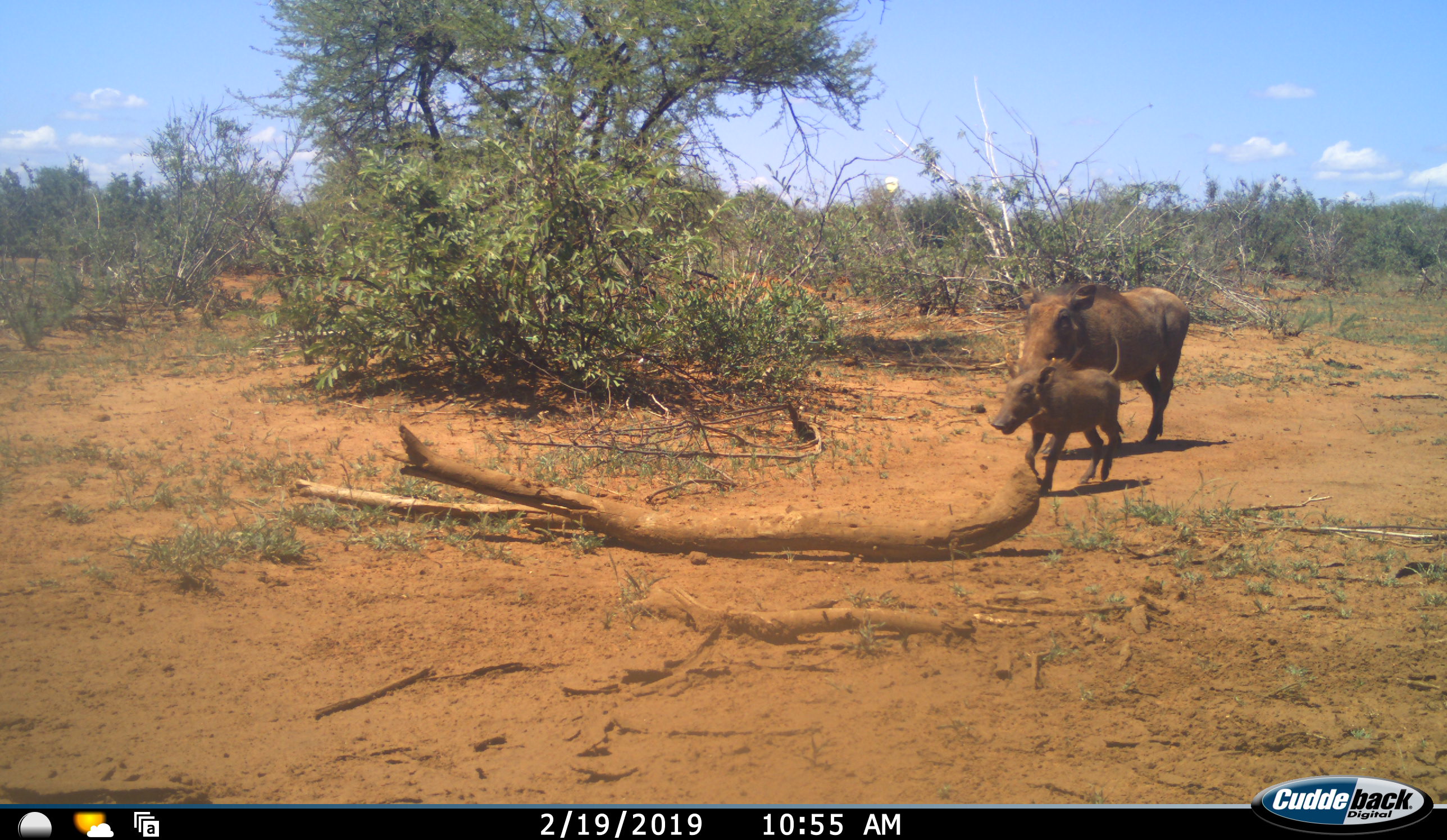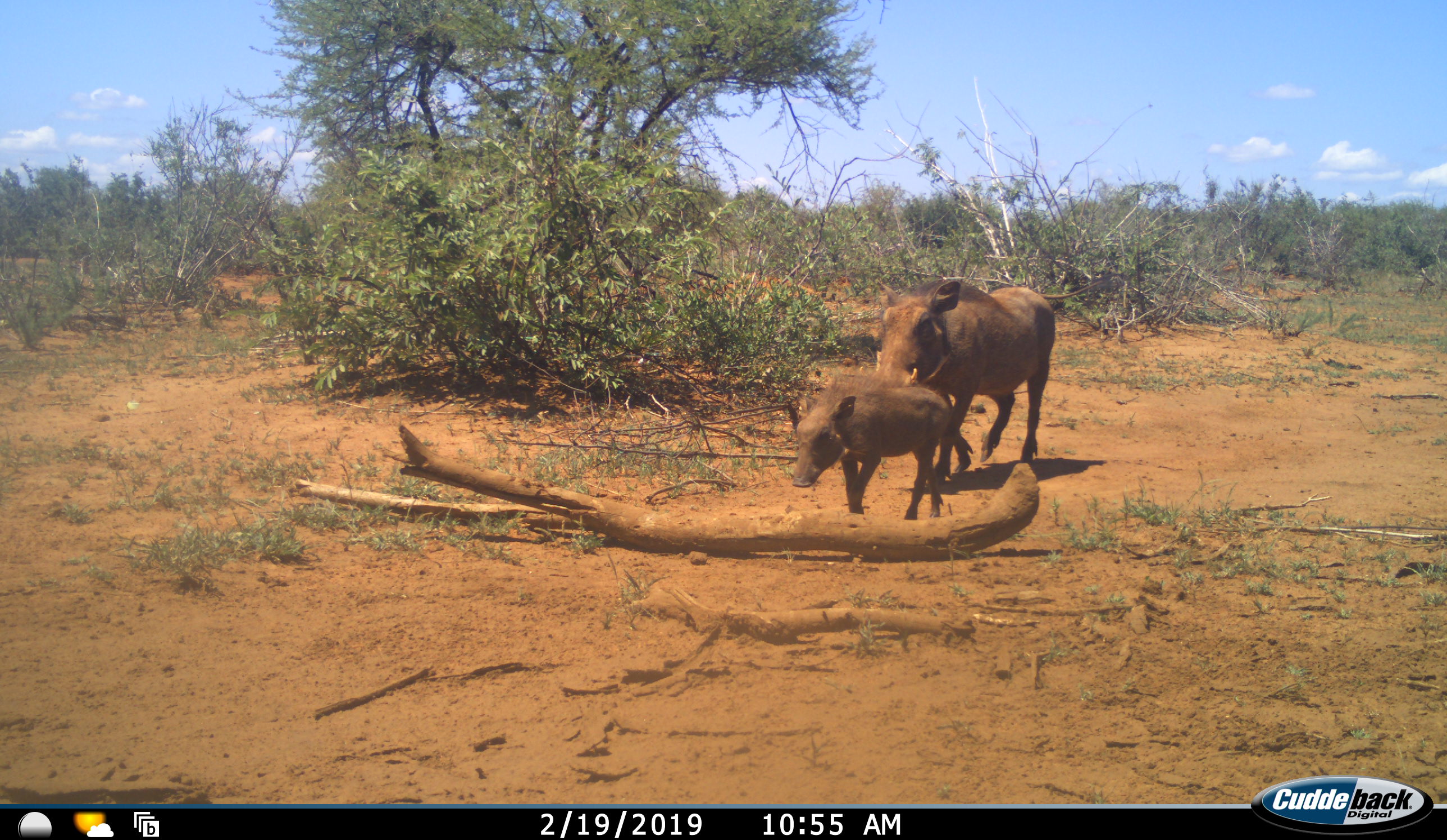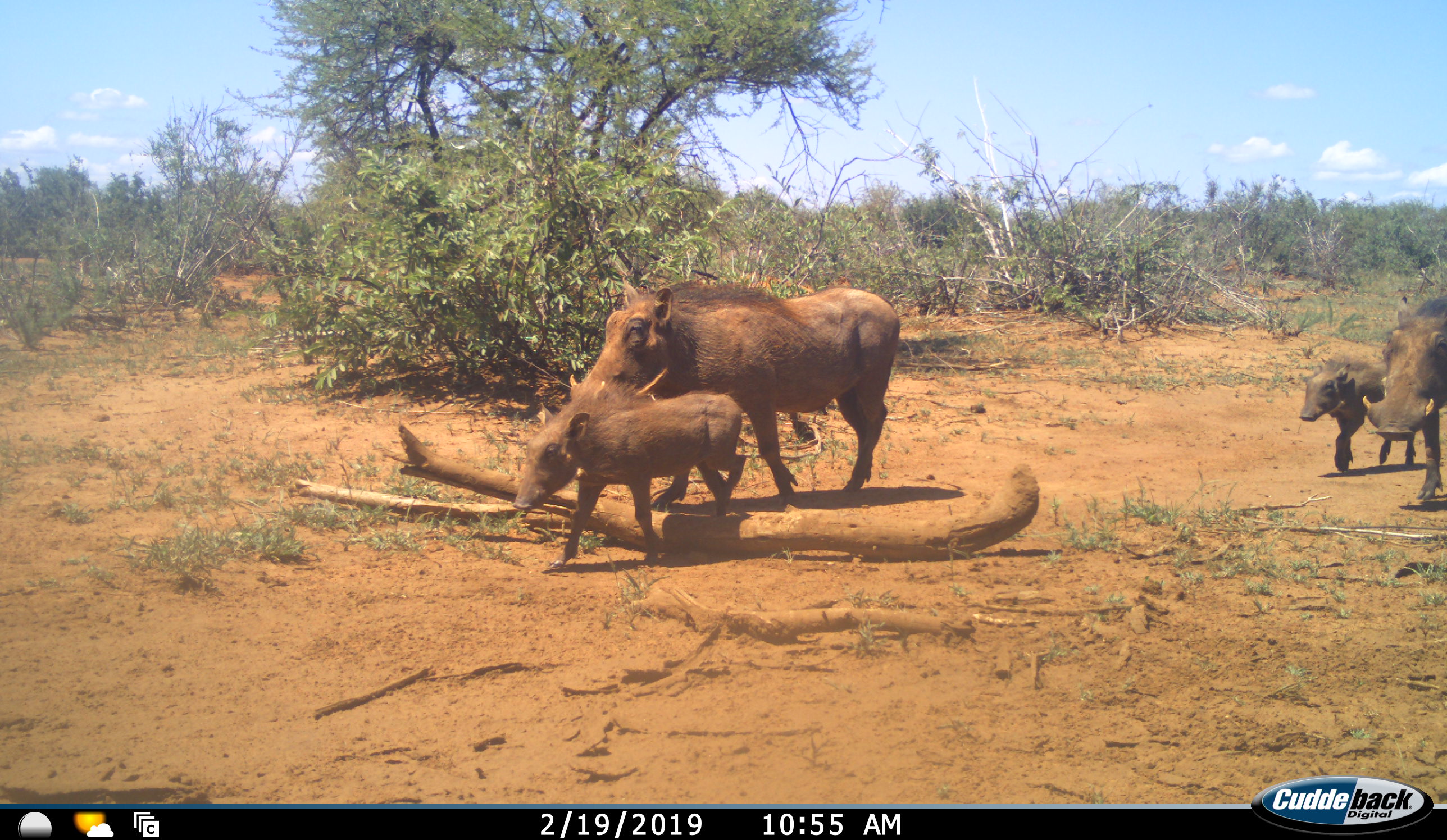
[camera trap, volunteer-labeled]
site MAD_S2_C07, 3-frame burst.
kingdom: Animalia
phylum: Chordata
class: Mammalia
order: Artiodactyla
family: Suidae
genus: Phacochoerus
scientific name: Phacochoerus africanus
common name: warthog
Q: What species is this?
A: Warthog (Phacochoerus africanus).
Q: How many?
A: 4.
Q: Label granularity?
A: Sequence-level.